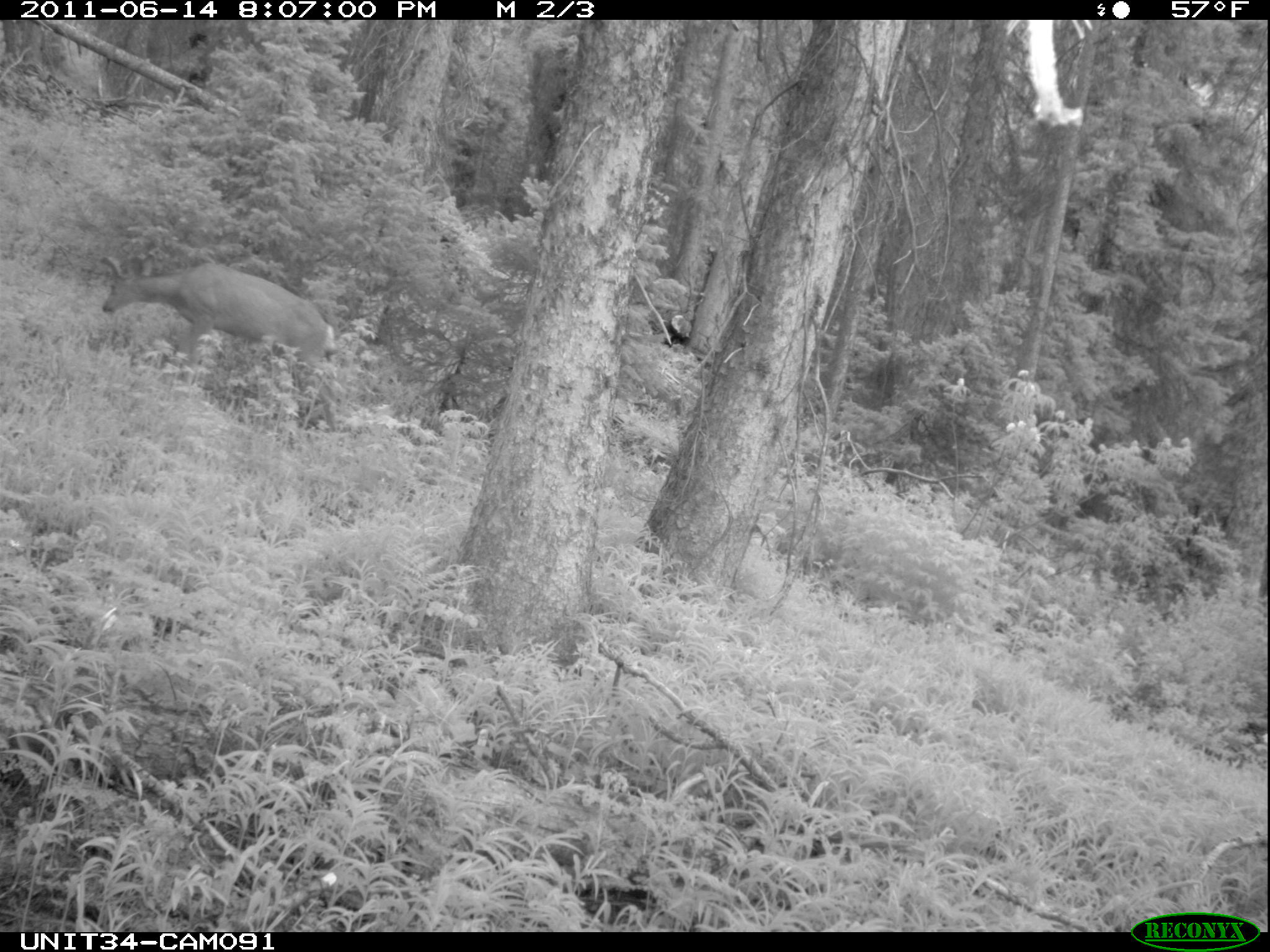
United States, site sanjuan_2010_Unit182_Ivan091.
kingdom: Animalia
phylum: Chordata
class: Mammalia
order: Artiodactyla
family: Cervidae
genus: Odocoileus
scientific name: Odocoileus hemionus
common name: mule deer